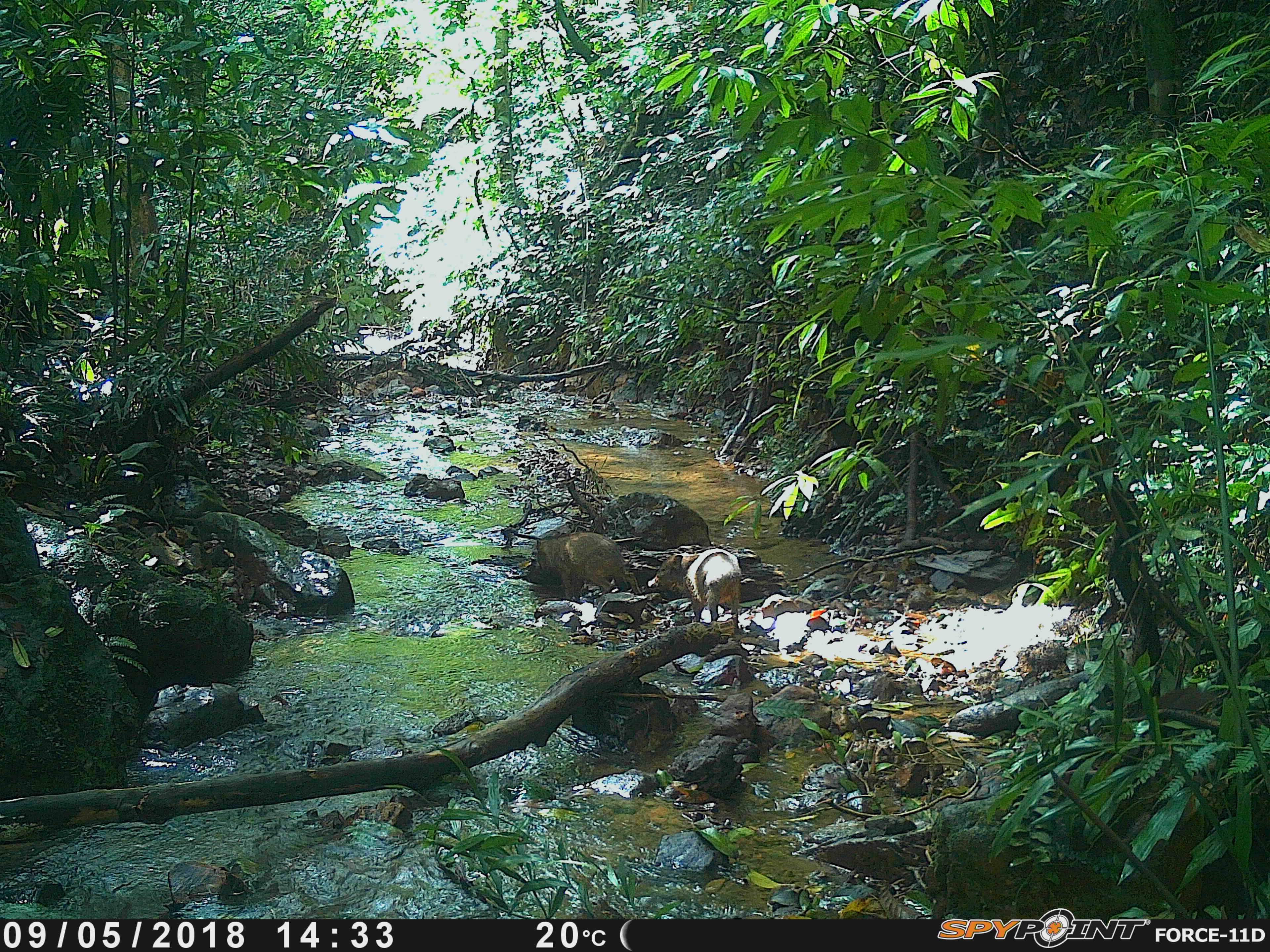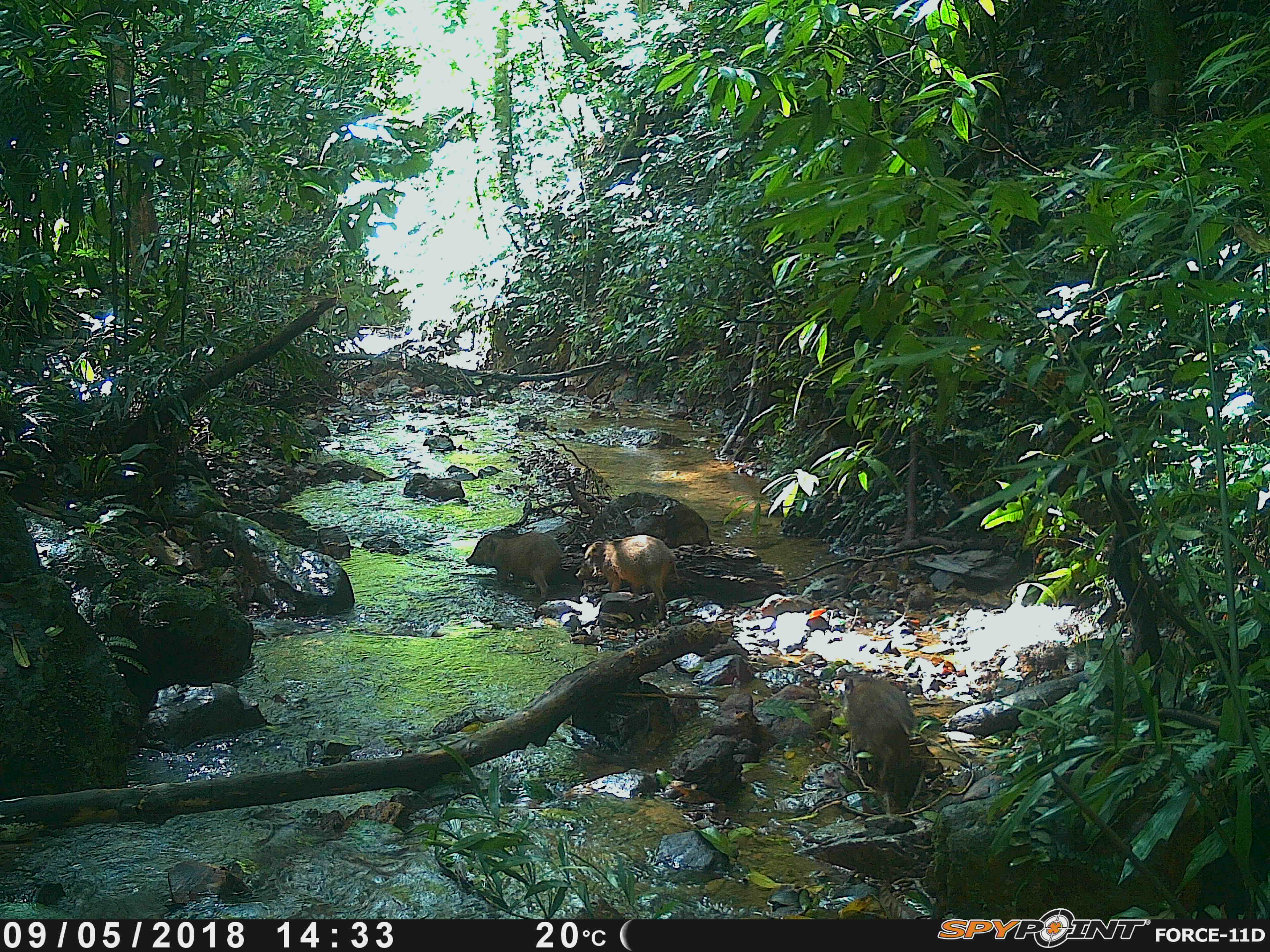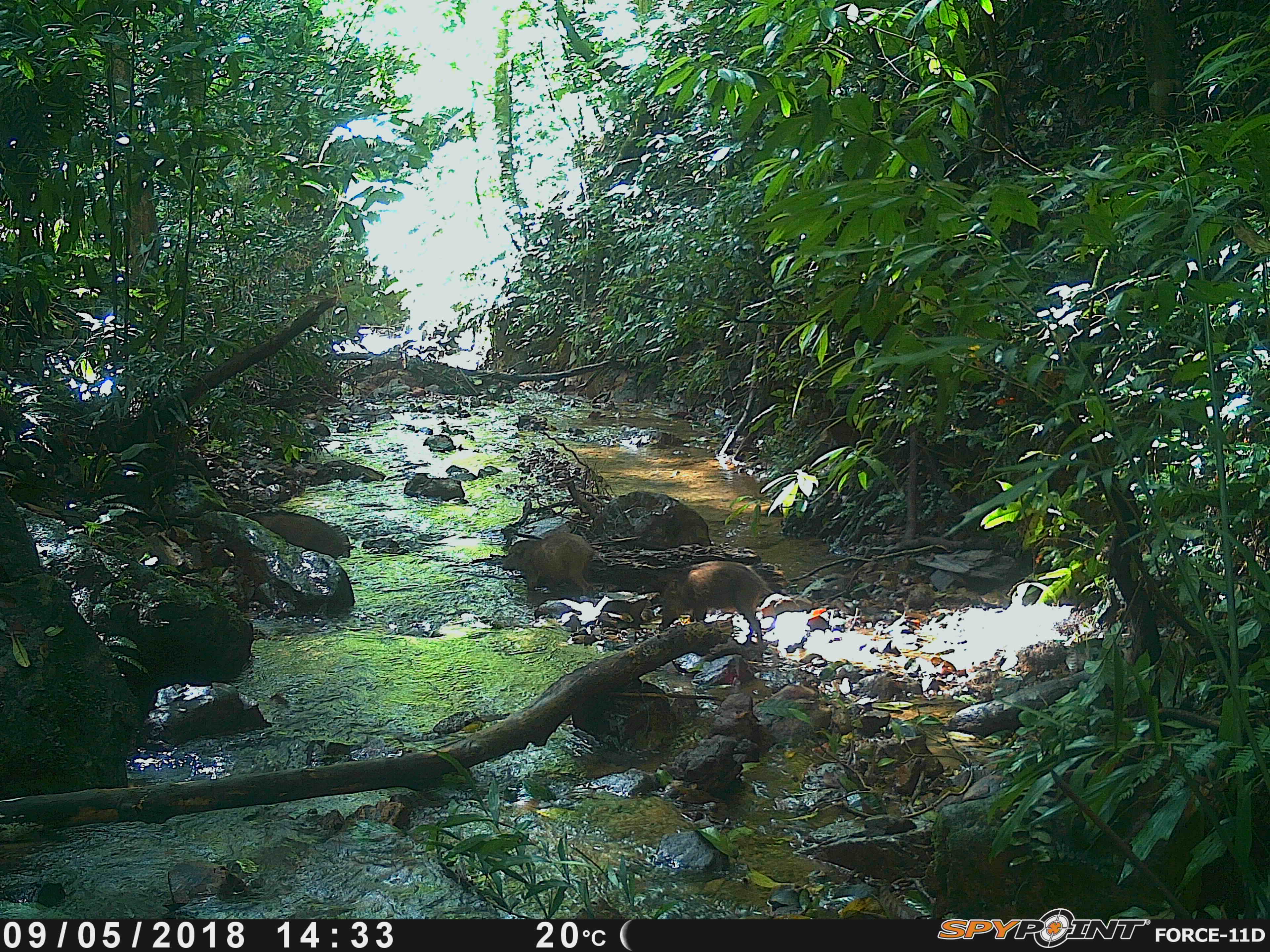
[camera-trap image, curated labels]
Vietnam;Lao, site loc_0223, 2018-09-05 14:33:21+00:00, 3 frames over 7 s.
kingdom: Animalia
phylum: Chordata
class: Mammalia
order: Artiodactyla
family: Suidae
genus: Sus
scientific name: Sus scrofa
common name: eurasian wild pig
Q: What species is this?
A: Eurasian wild pig (Sus scrofa).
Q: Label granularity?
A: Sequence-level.